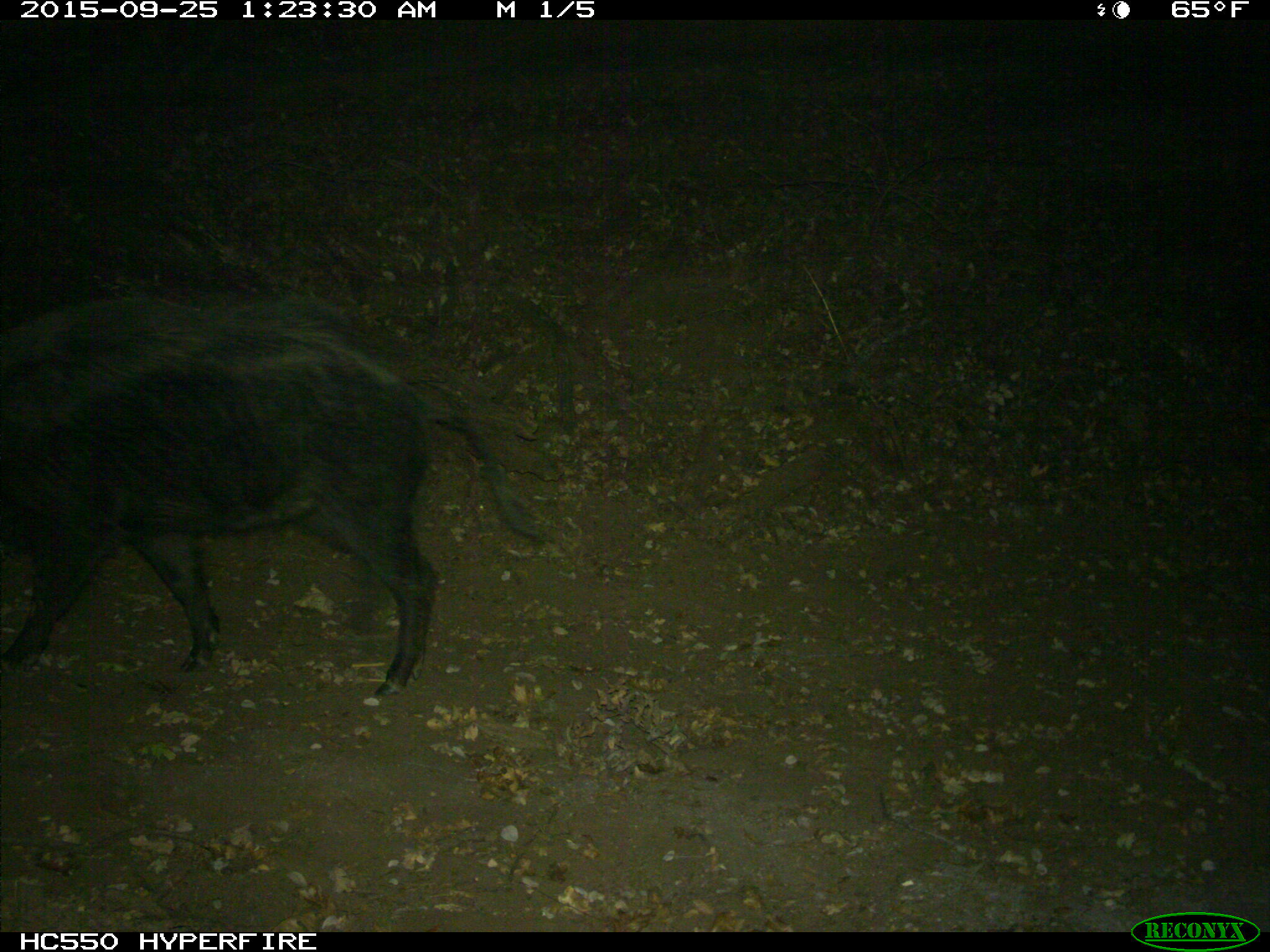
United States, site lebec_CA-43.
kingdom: Animalia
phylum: Chordata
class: Mammalia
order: Artiodactyla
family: Suidae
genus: Sus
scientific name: Sus scrofa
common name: wild boar